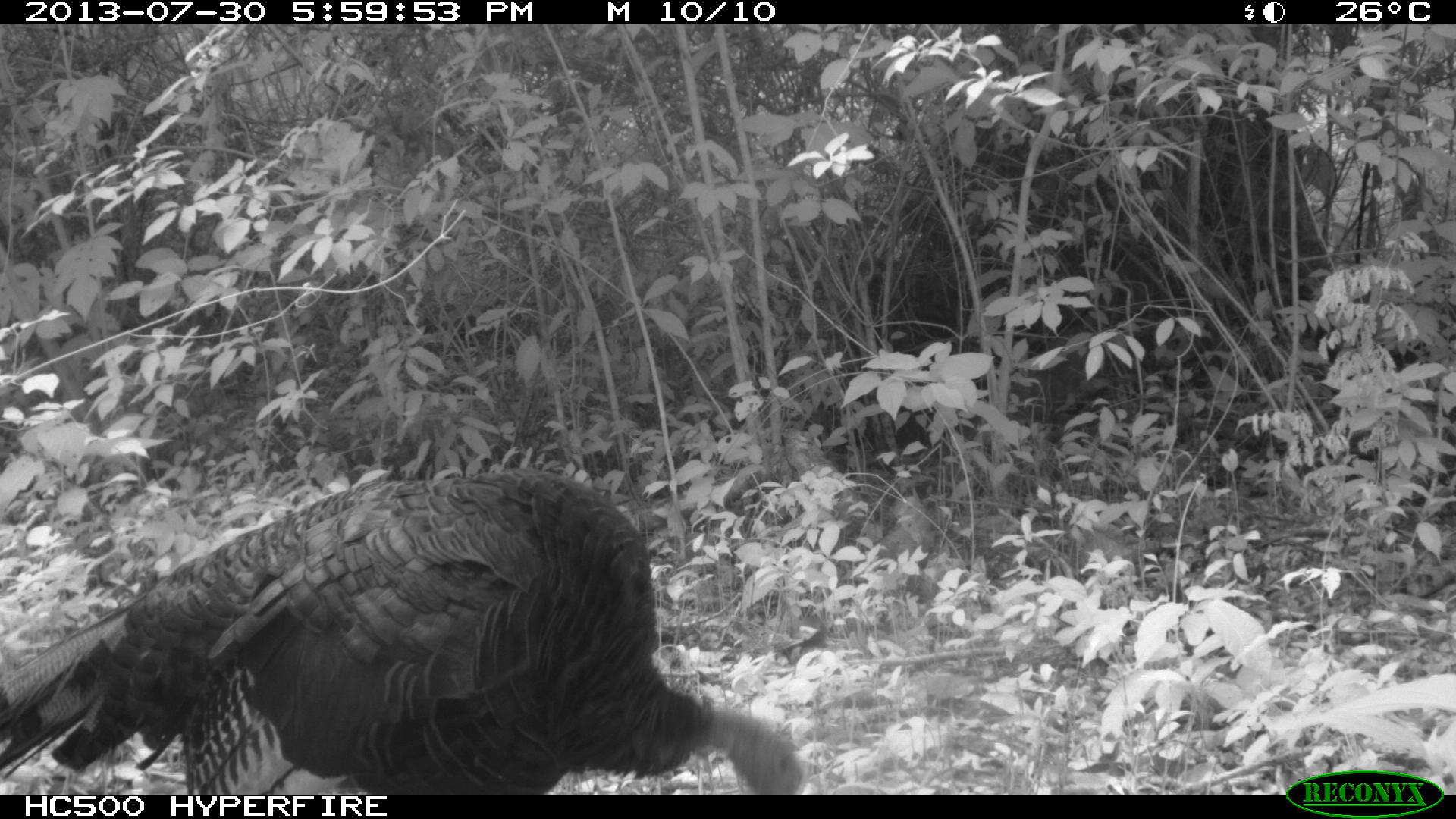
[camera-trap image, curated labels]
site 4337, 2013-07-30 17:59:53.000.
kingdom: Animalia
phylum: Chordata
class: Aves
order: Galliformes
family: Phasianidae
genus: Meleagris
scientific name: Meleagris ocellata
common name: ocellated turkey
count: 1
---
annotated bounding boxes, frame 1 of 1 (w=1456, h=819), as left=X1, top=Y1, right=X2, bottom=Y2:
meleagris ocellata: left=0, top=466, right=802, bottom=793